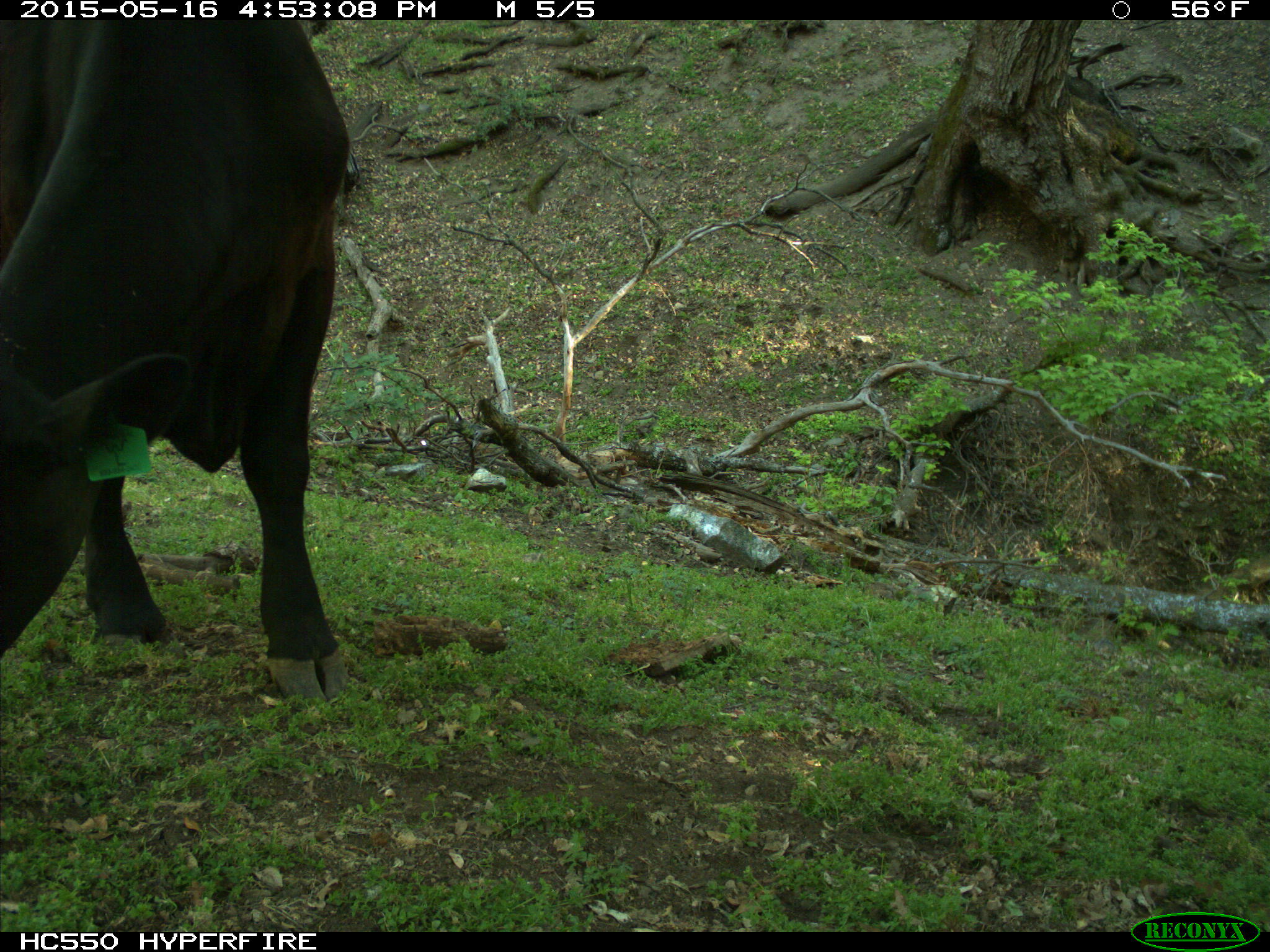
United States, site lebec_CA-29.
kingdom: Animalia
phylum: Chordata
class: Mammalia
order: Artiodactyla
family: Bovidae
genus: Bos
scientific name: Bos taurus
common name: domestic cow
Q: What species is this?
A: Bos taurus (domestic cow).